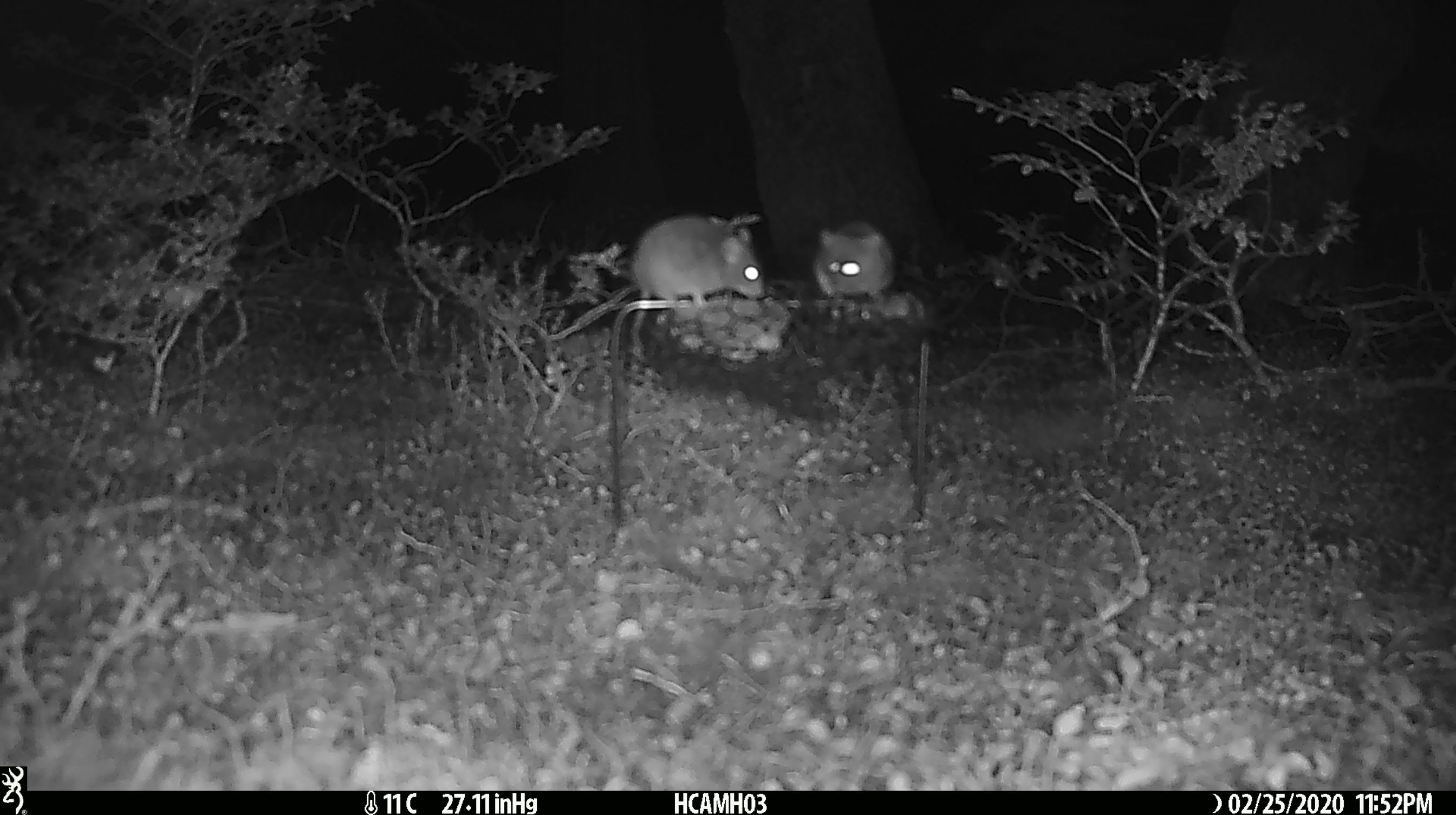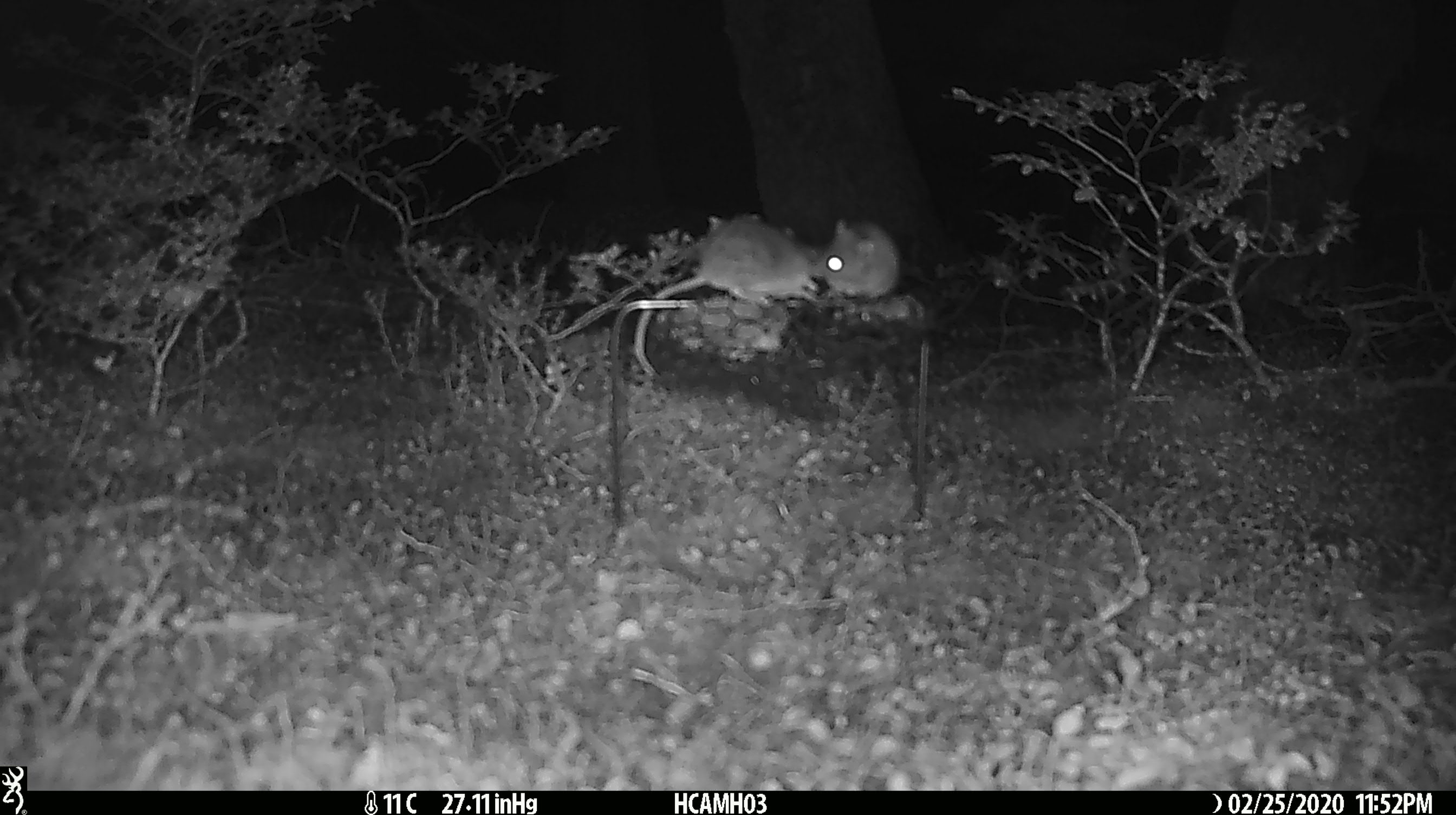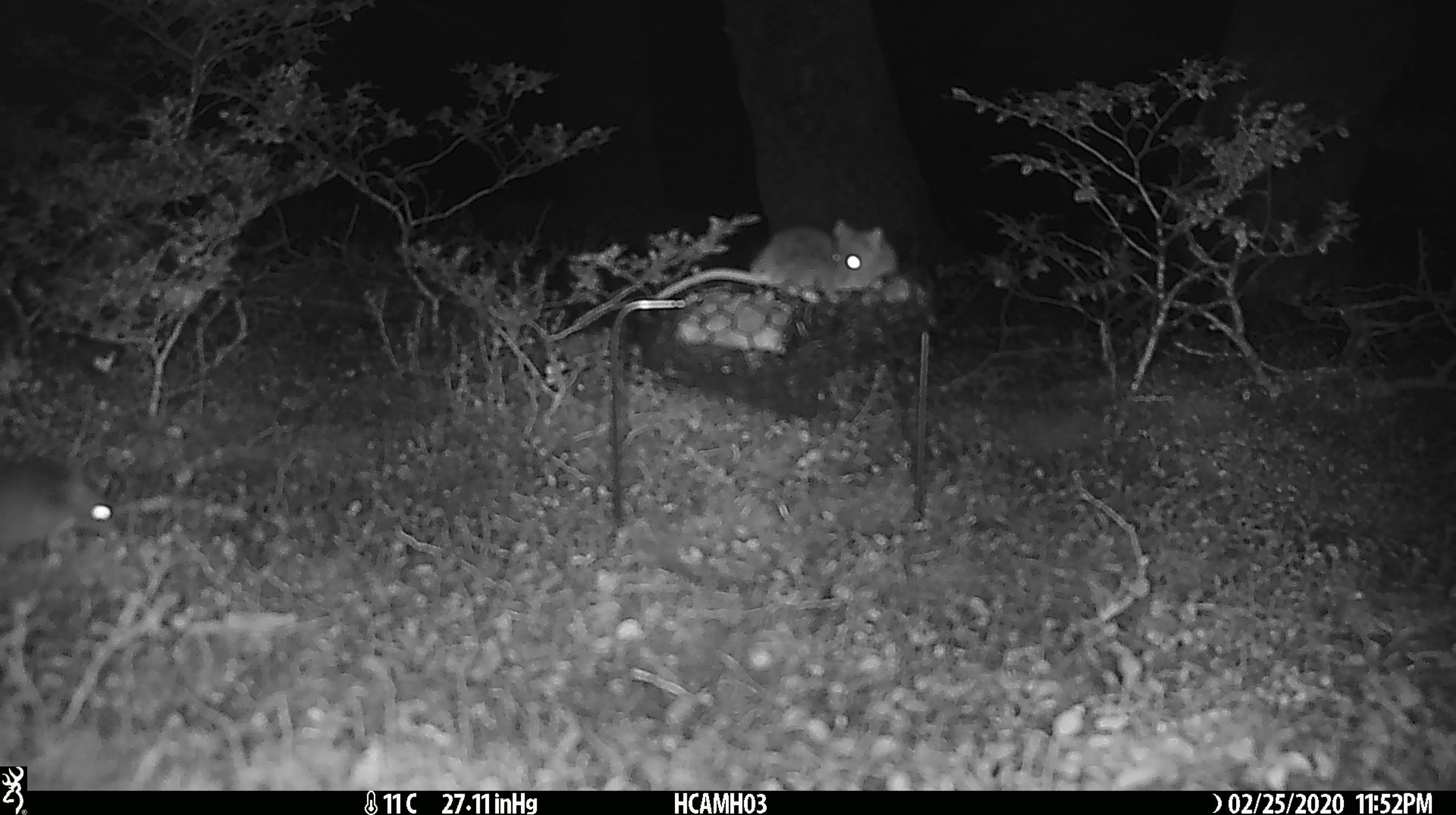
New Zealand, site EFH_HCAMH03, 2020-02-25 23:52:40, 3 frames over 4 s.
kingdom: Animalia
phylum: Chordata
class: Mammalia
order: Rodentia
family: Muridae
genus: Mus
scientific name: Mus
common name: mouse